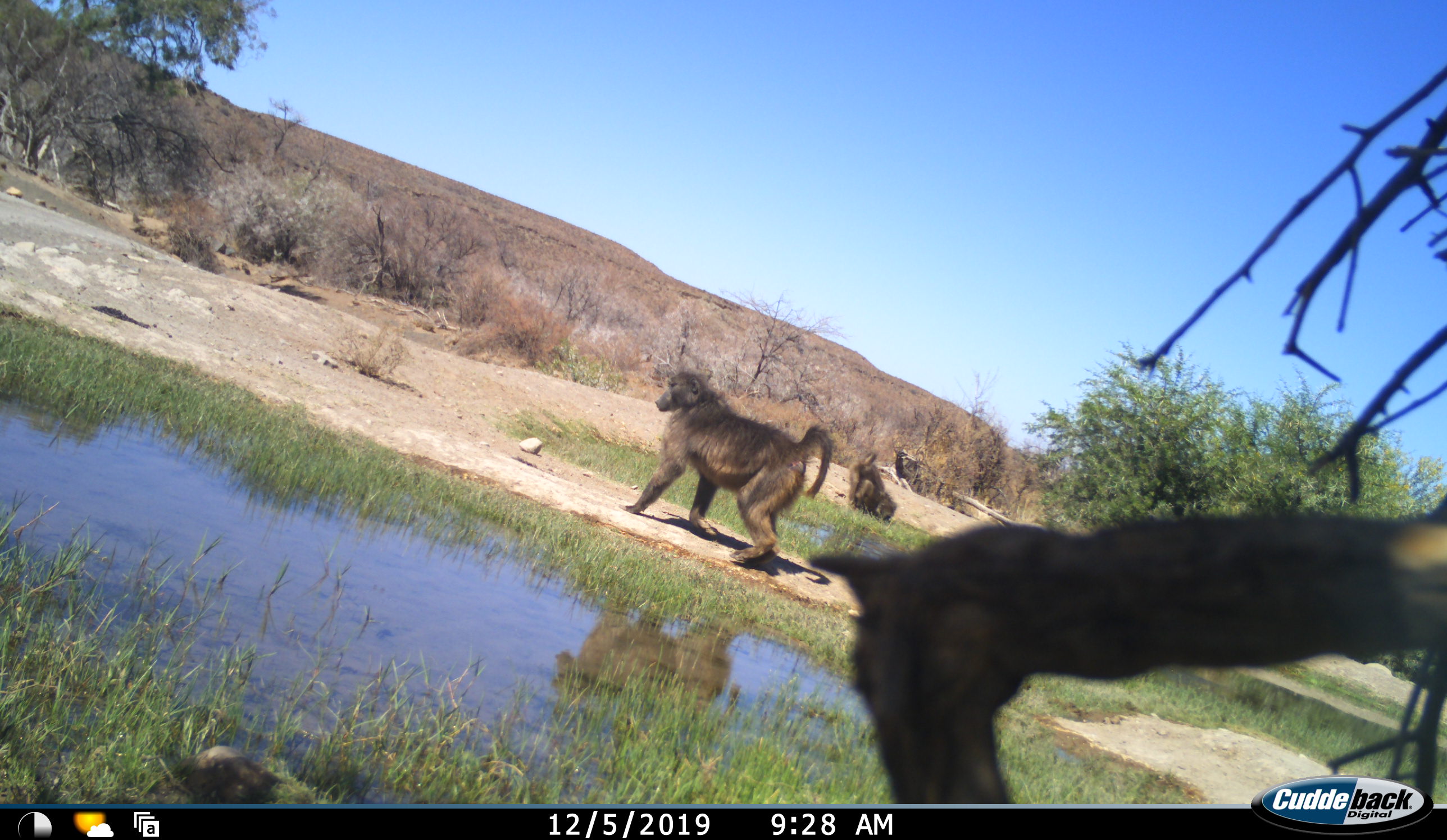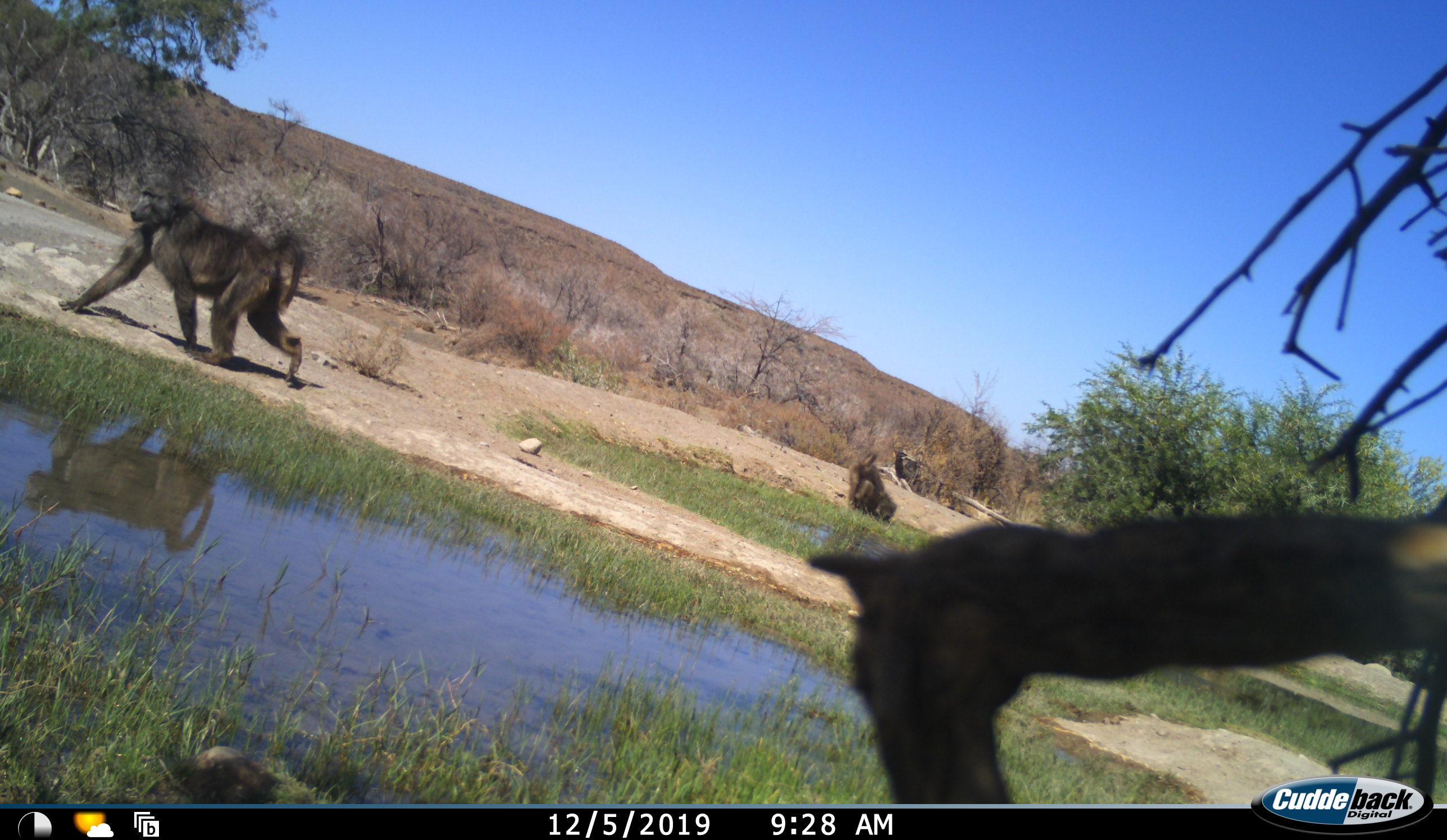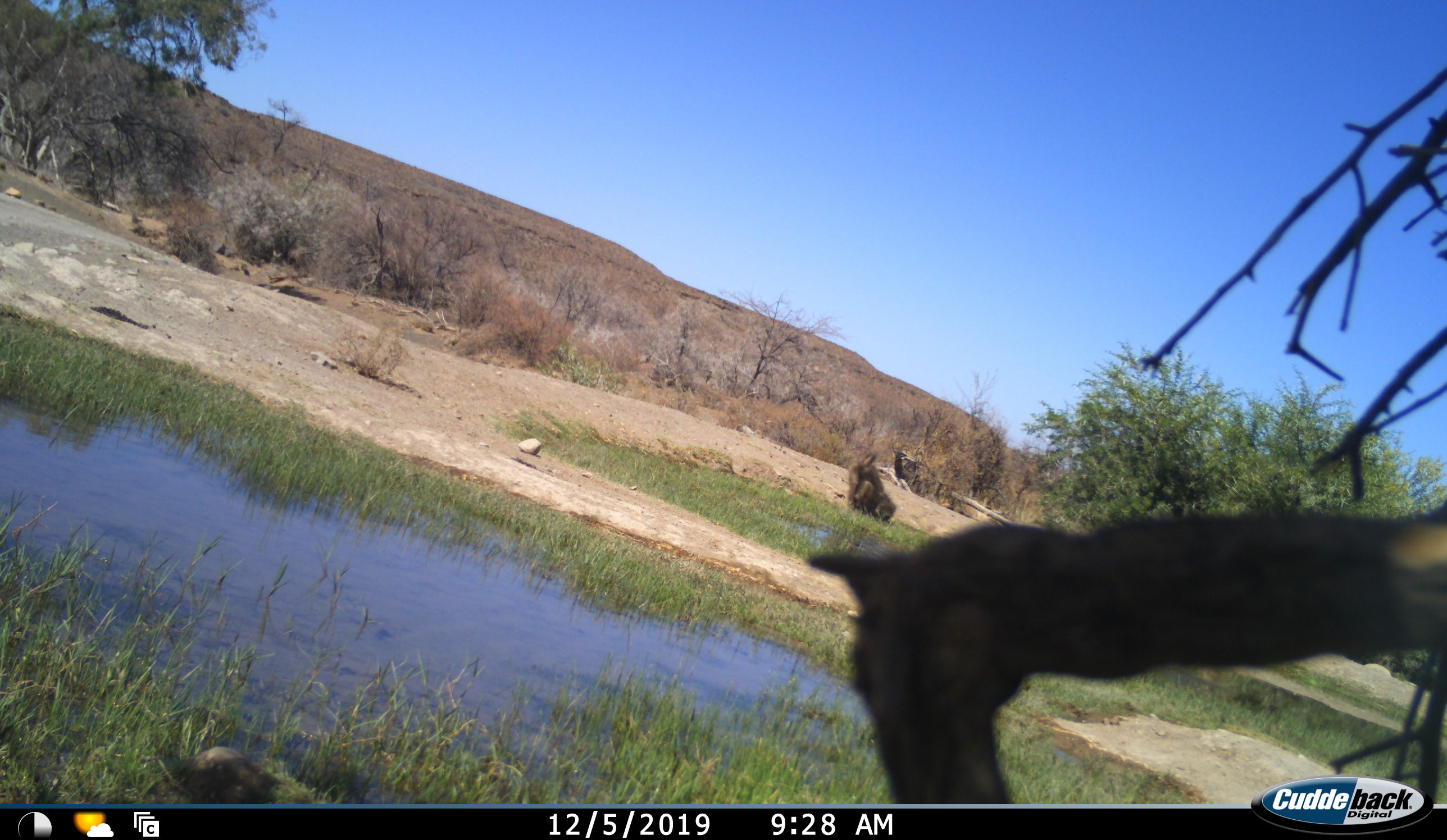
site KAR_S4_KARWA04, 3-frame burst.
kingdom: Animalia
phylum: Chordata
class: Mammalia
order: Primates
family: Cercopithecidae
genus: Papio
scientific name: Papio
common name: baboon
Baboon (Papio), count 2. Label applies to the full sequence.